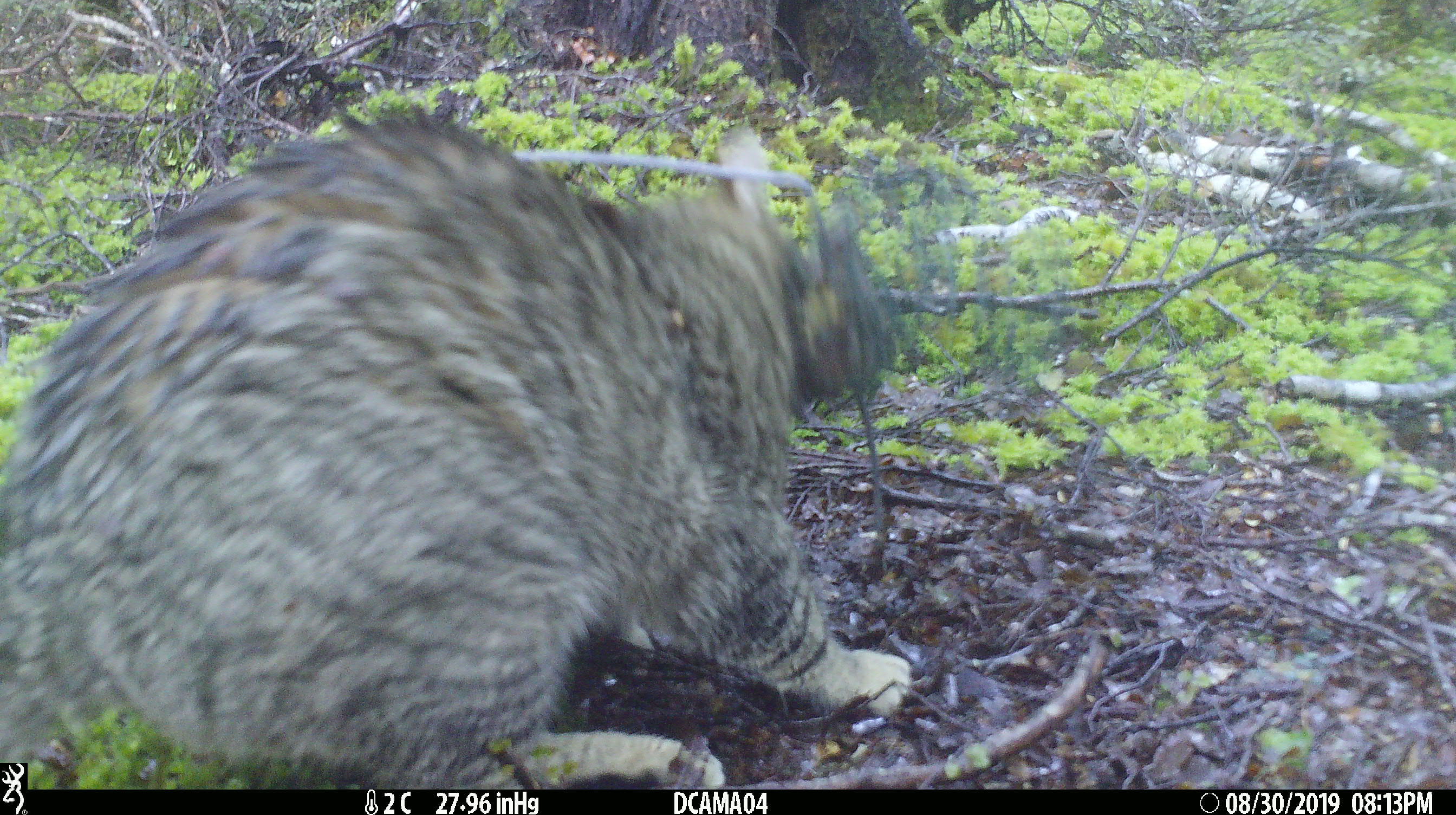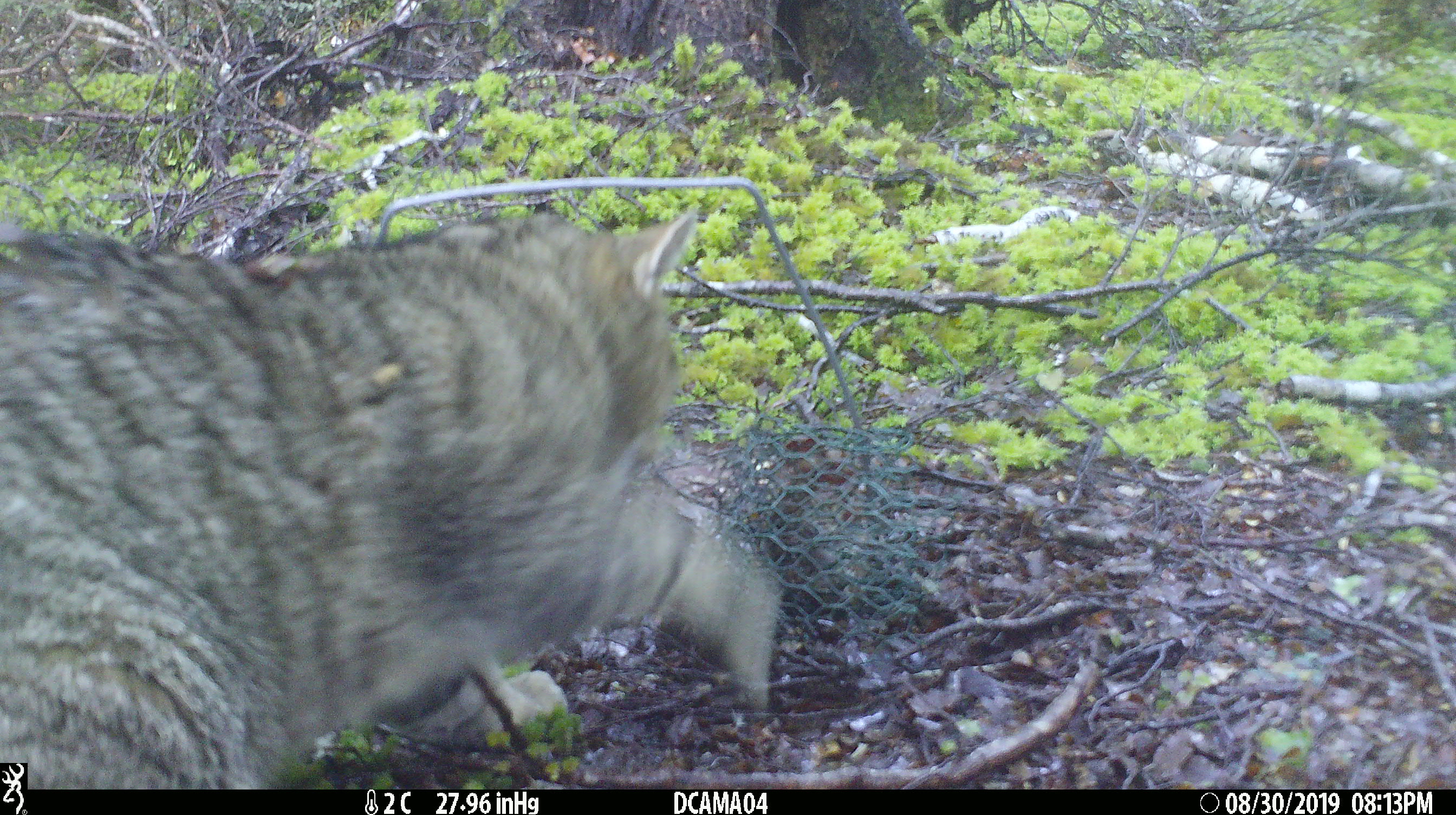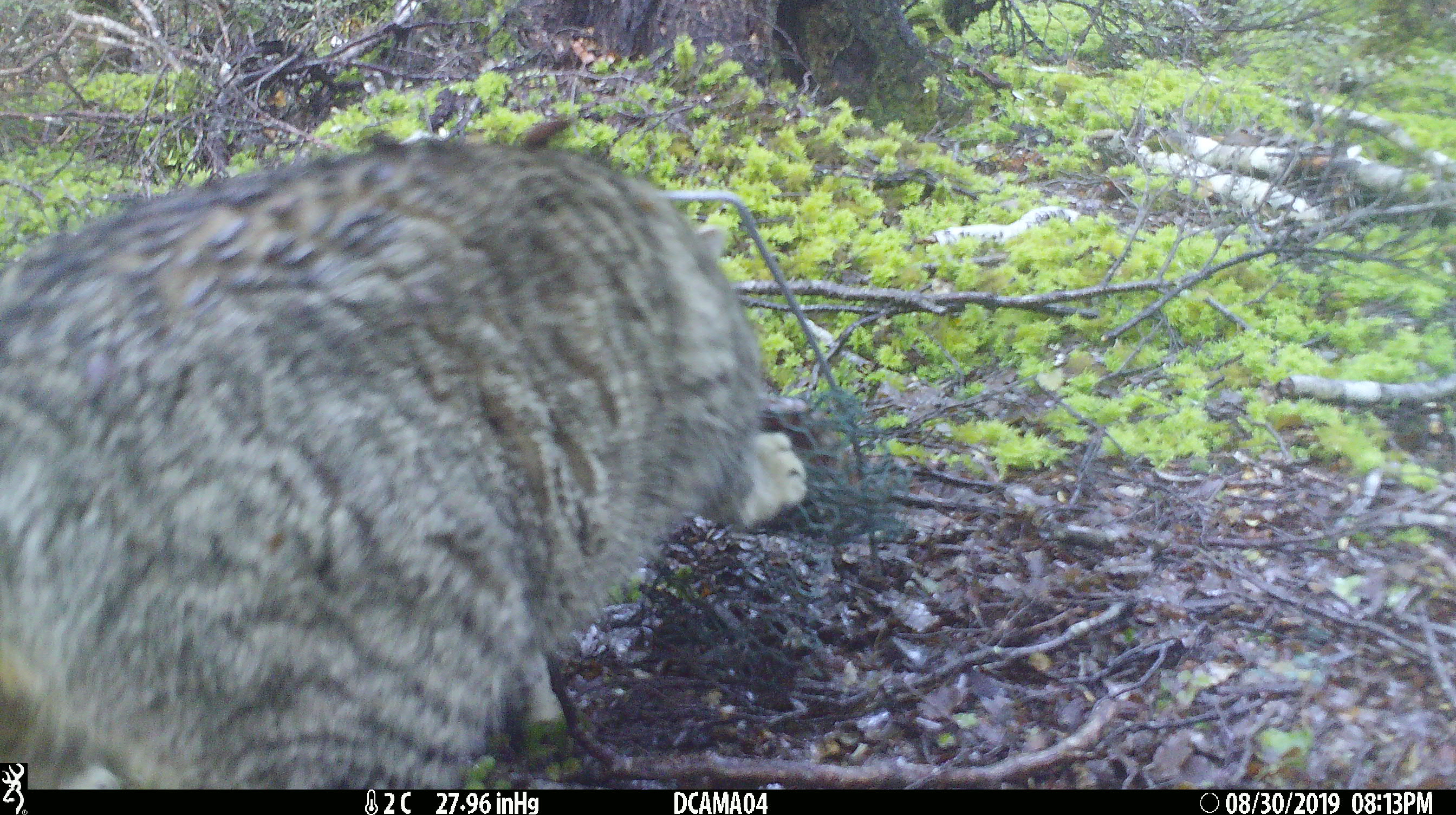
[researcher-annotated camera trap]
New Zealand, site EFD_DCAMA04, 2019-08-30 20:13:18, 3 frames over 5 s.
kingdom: Animalia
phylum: Chordata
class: Mammalia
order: Carnivora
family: Felidae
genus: Felis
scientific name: Felis catus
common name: domestic cat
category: cat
Cat (domestic cat) (Felis catus).